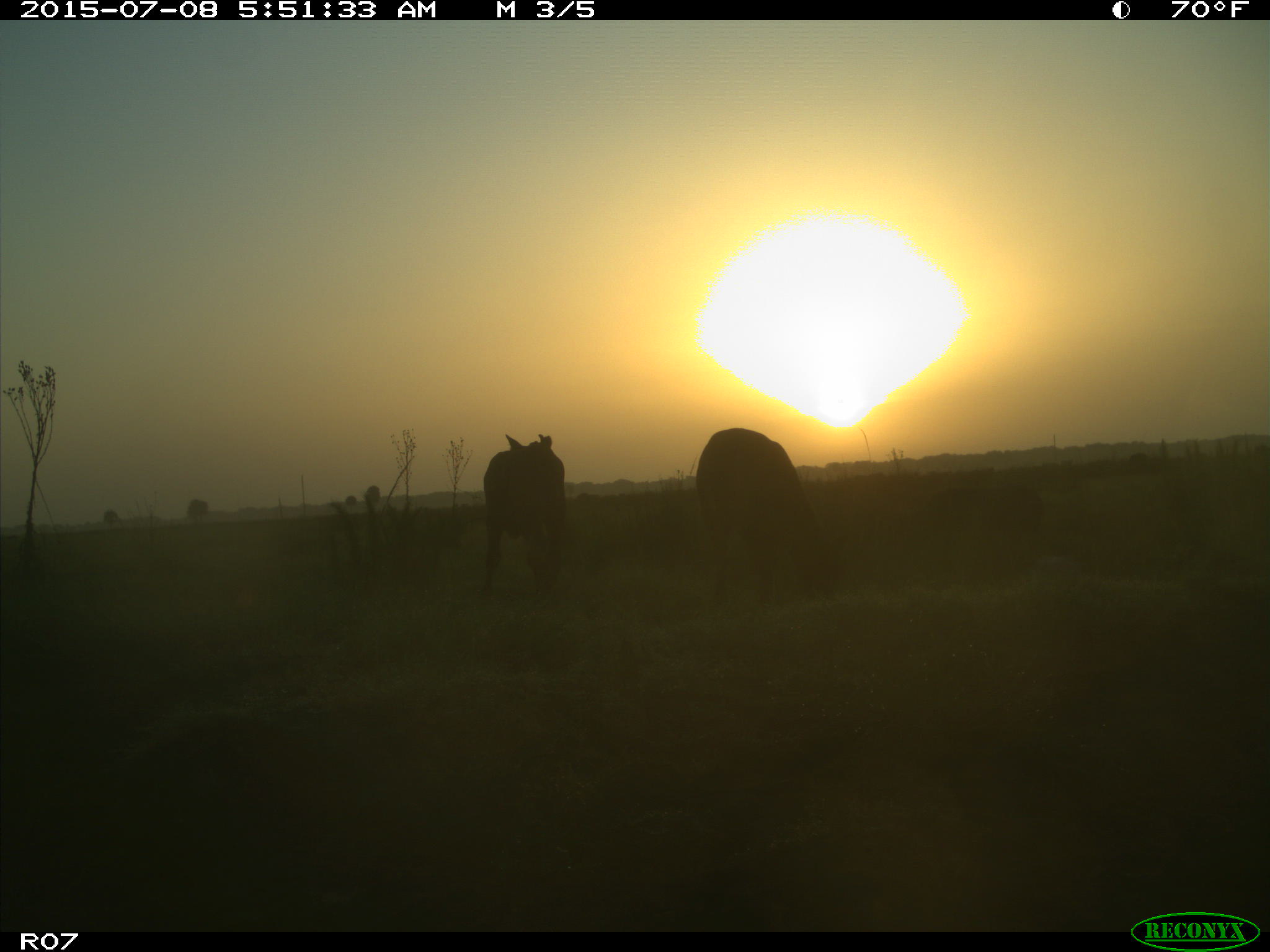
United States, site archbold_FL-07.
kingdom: Animalia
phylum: Chordata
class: Mammalia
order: Artiodactyla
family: Bovidae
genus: Bos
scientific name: Bos taurus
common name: domestic cow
Bos taurus (domestic cow).